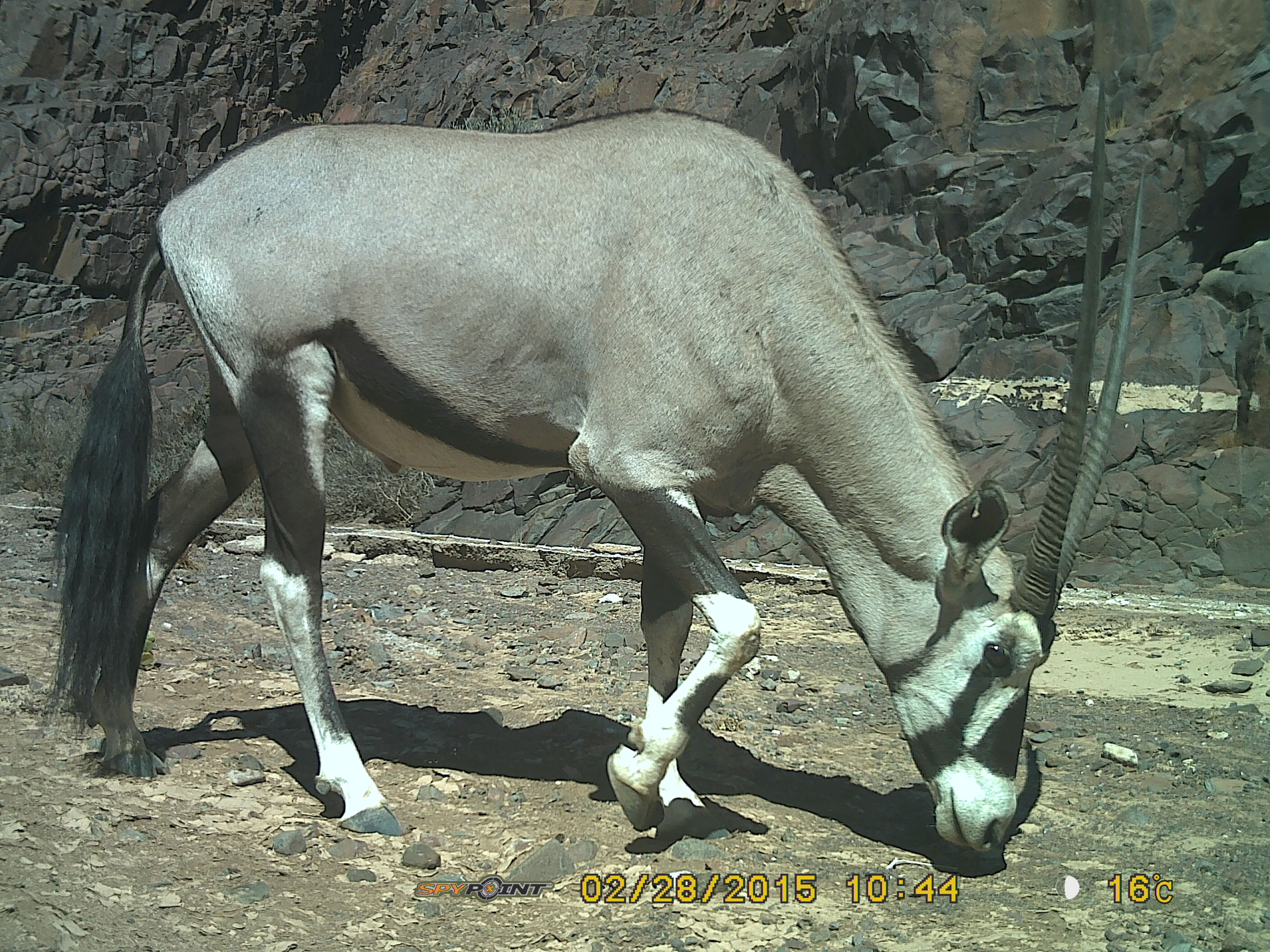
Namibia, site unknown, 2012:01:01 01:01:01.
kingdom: Animalia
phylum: Chordata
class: Mammalia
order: Artiodactyla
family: Bovidae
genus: Oryx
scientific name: Oryx gazella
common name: gemsbok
Oryx gazella (gemsbok).